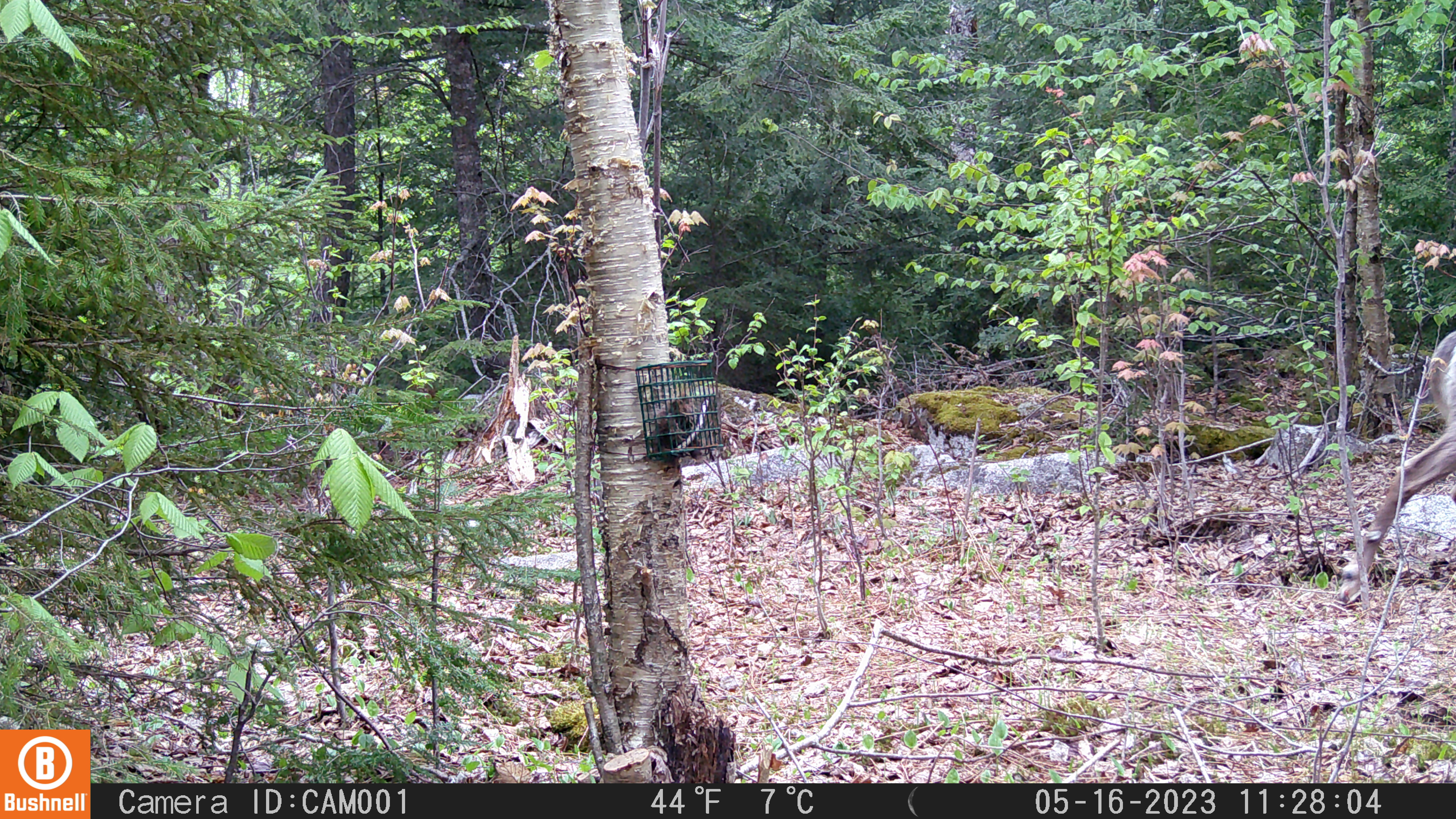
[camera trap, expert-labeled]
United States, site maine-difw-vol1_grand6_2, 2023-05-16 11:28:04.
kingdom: Animalia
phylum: Chordata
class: Mammalia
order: Artiodactyla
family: Cervidae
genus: Odocoileus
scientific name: Odocoileus virginianus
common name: white-tailed deer